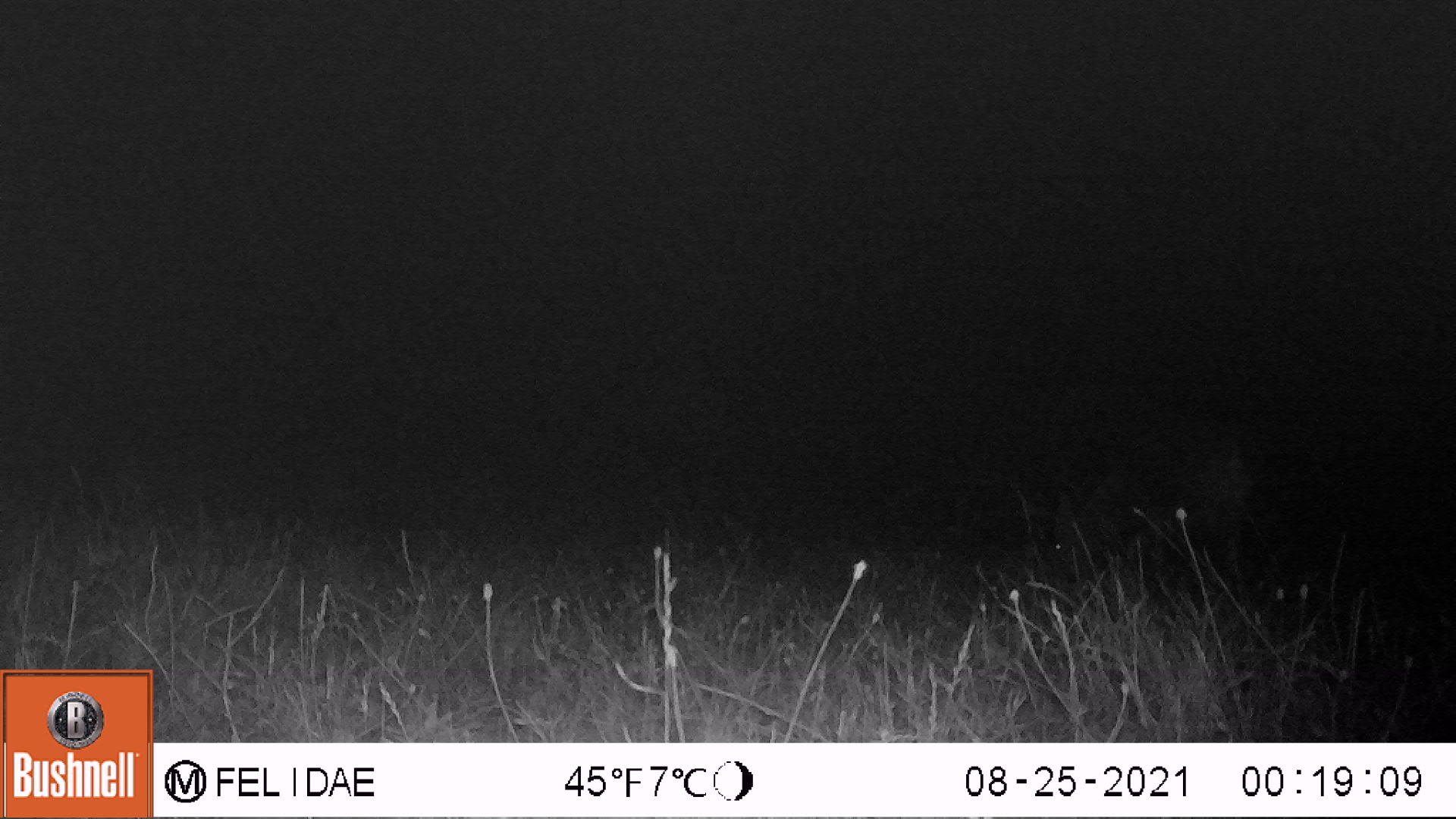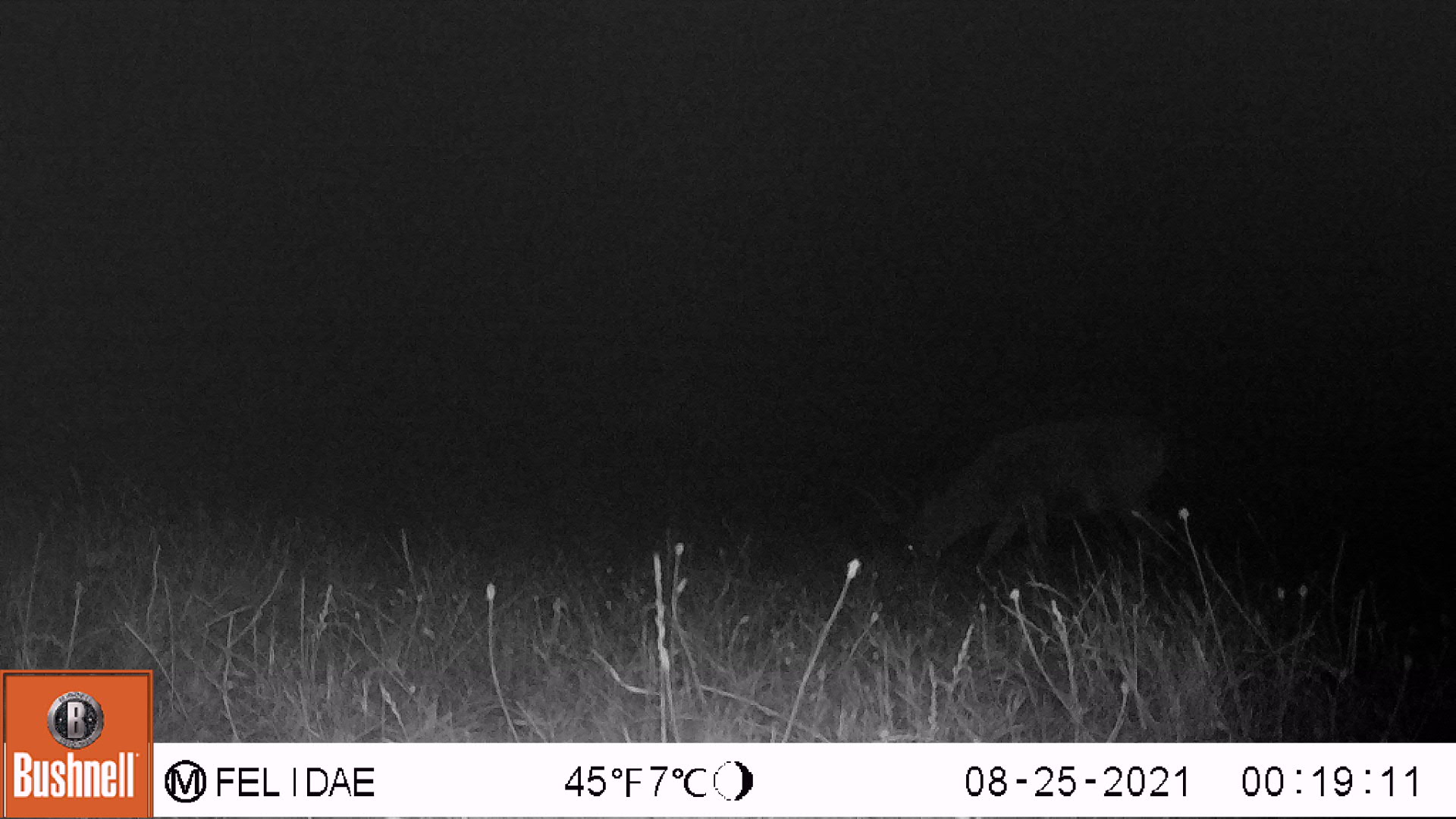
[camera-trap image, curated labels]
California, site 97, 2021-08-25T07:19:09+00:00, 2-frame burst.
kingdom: Animalia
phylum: Chordata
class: Mammalia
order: Artiodactyla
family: Cervidae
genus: Odocoileus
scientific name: Odocoileus hemionus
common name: mule deer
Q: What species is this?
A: Mule deer (Odocoileus hemionus).